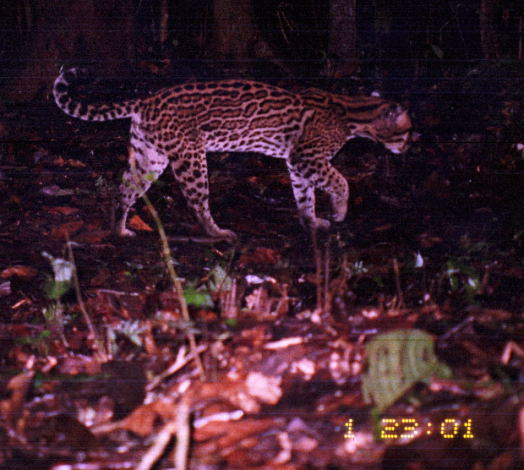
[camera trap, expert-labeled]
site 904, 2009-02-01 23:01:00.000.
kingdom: Animalia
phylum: Chordata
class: Mammalia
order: Carnivora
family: Felidae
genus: Leopardus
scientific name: Leopardus pardalis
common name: ocelot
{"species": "Leopardus pardalis (ocelot)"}